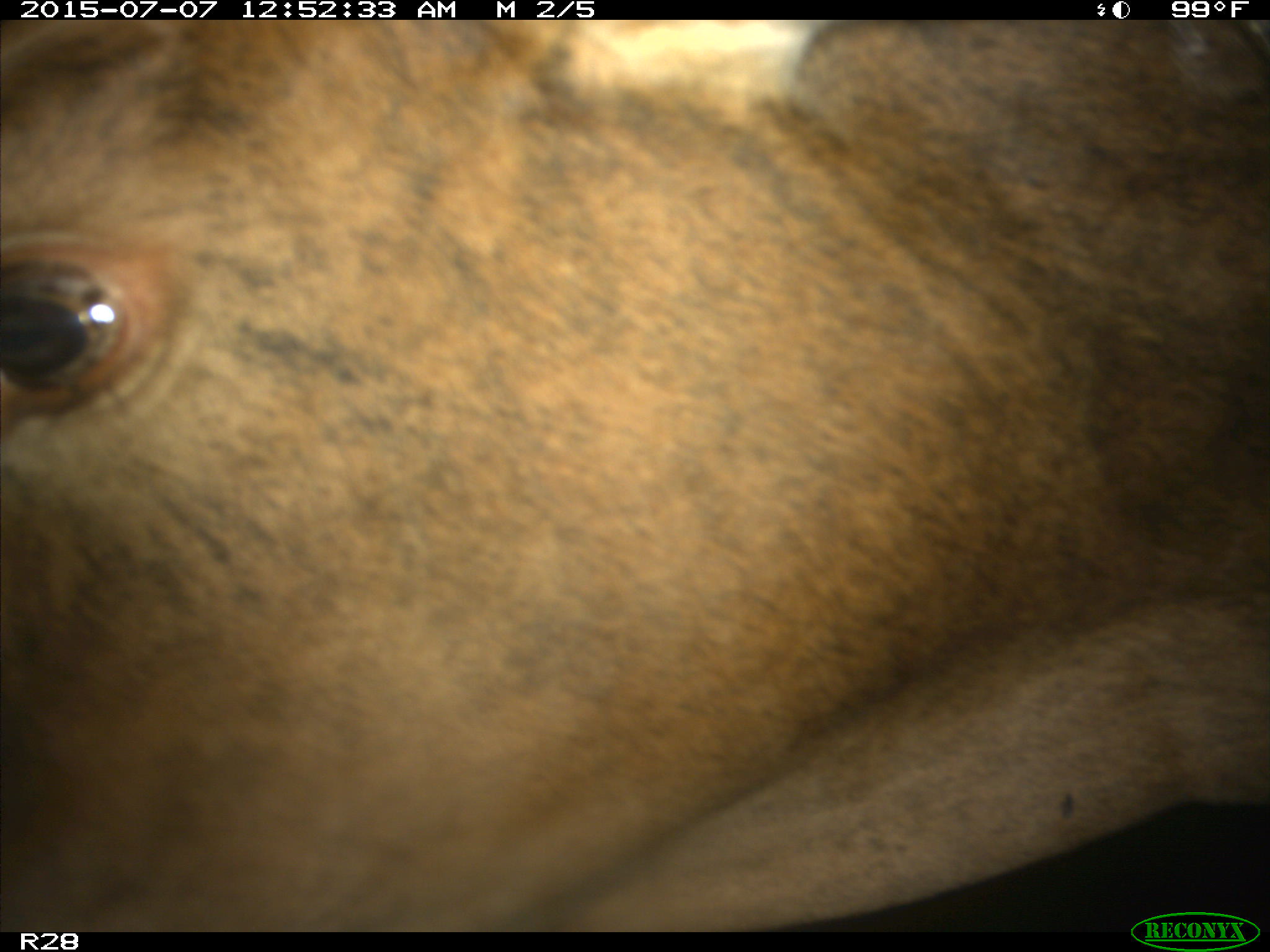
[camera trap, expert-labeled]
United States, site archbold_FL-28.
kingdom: Animalia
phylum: Chordata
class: Mammalia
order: Artiodactyla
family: Bovidae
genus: Bos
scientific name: Bos taurus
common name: domestic cow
Bos taurus (domestic cow).